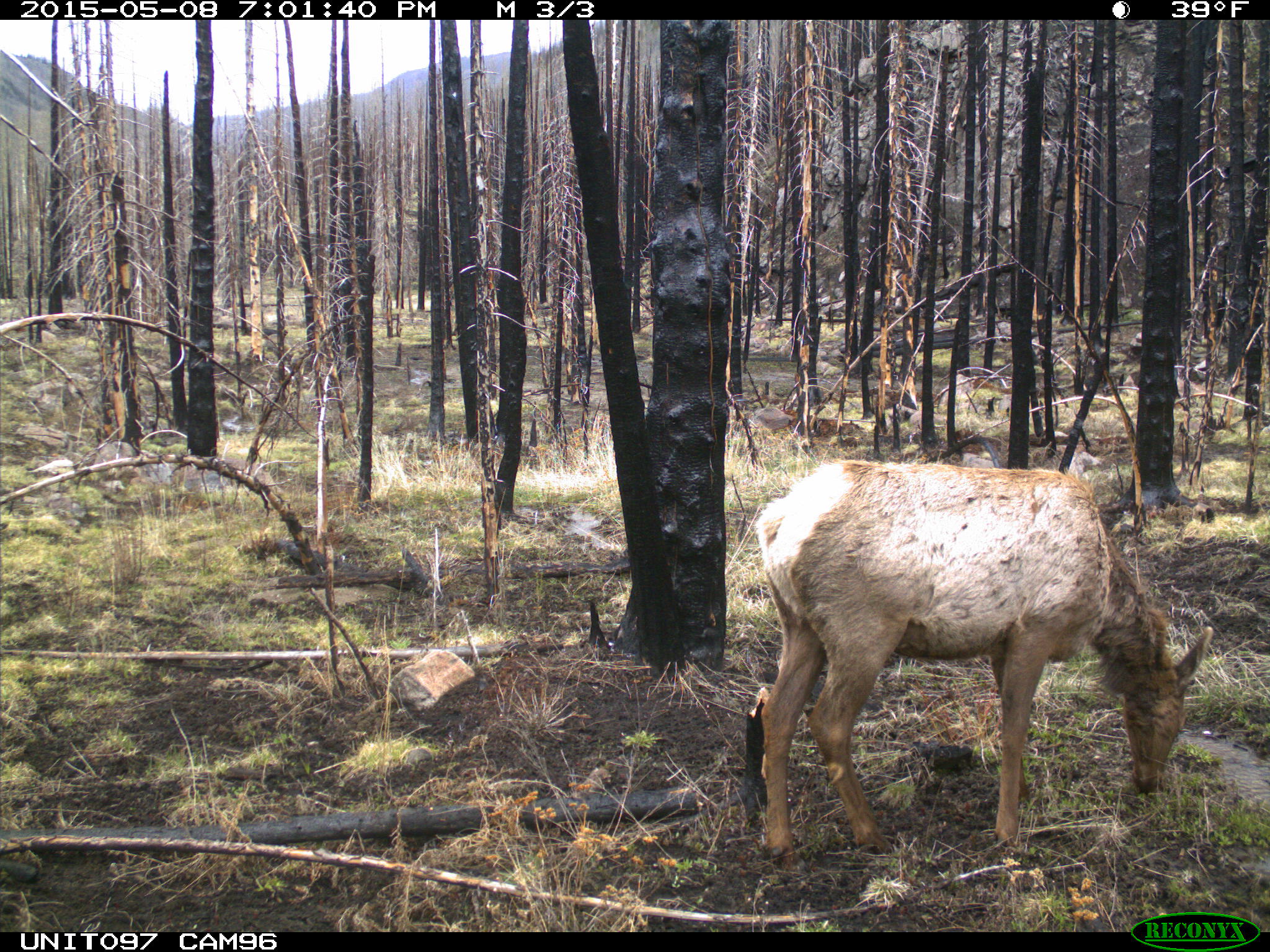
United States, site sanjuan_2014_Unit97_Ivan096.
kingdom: Animalia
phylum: Chordata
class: Mammalia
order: Artiodactyla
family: Cervidae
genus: Cervus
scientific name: Cervus elaphus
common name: red deer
Cervus elaphus (red deer).